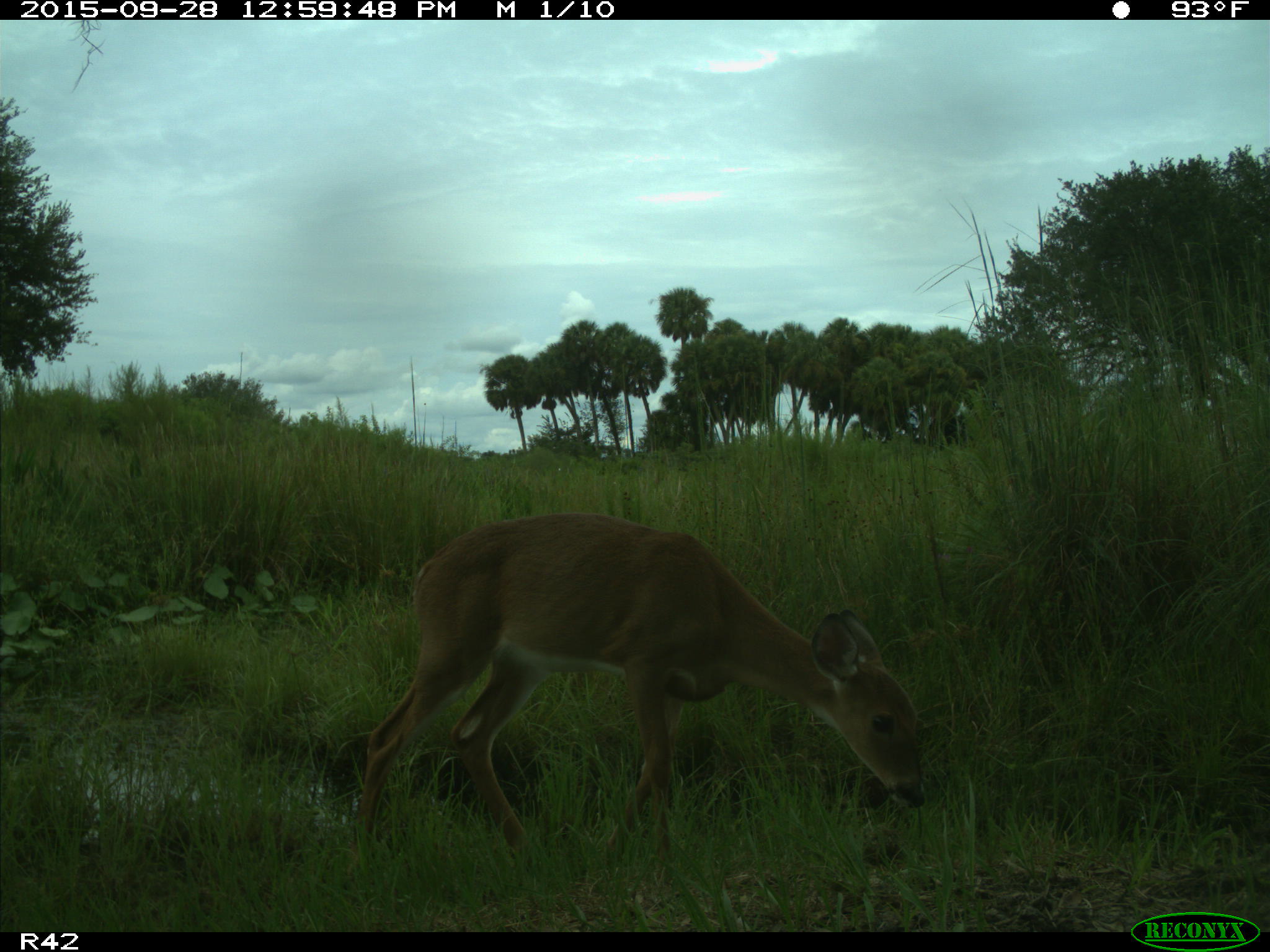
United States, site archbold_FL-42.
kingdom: Animalia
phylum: Chordata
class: Mammalia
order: Artiodactyla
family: Cervidae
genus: Odocoileus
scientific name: Odocoileus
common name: deer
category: unidentified deer